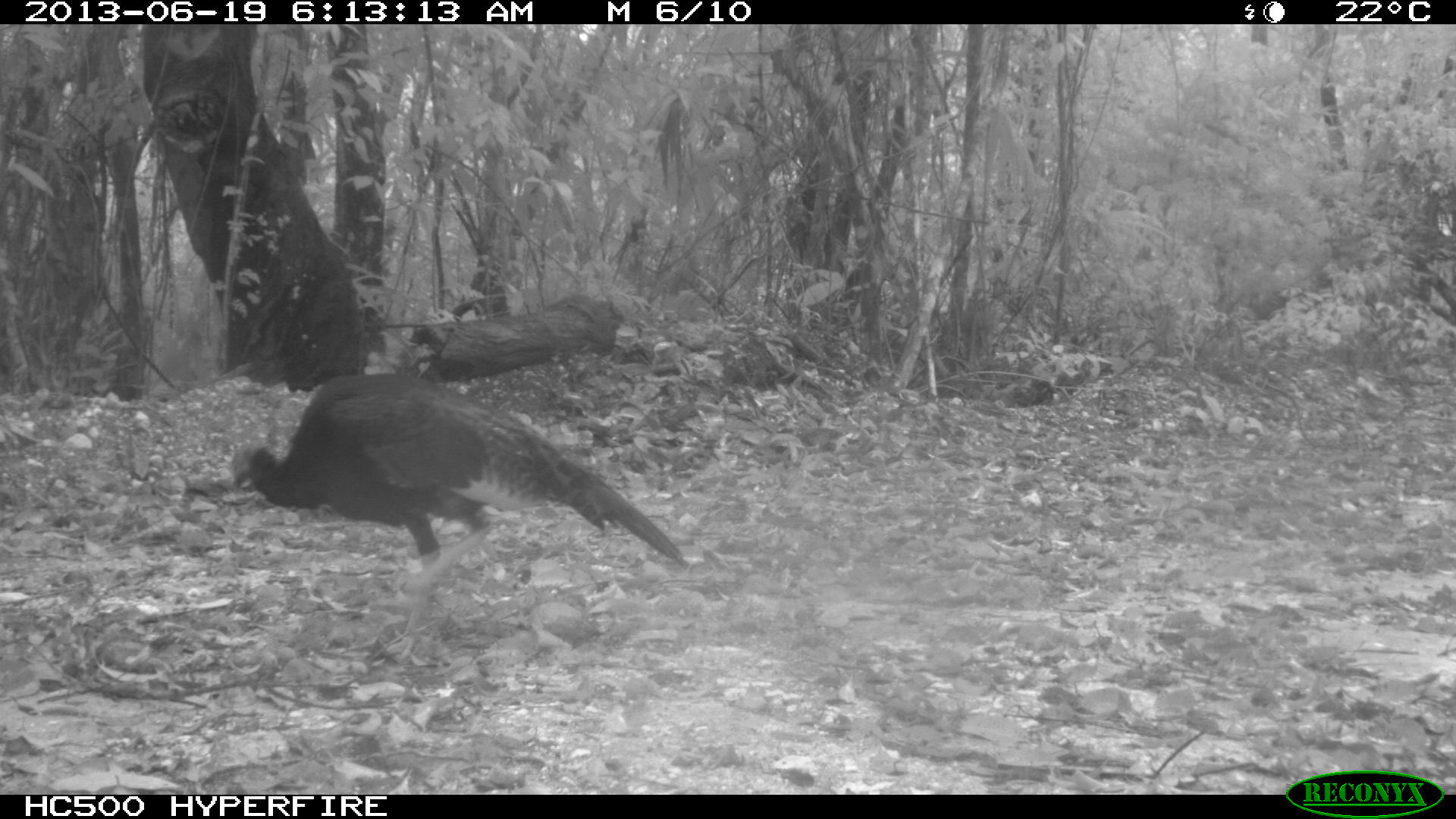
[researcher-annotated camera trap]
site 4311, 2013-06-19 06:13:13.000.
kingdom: Animalia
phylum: Chordata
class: Aves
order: Galliformes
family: Phasianidae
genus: Meleagris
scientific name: Meleagris ocellata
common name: ocellated turkey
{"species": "Meleagris ocellata (ocellated turkey)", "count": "3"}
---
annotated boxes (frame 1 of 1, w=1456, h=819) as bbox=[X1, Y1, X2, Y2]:
meleagris ocellata: bbox=[228, 369, 695, 656]